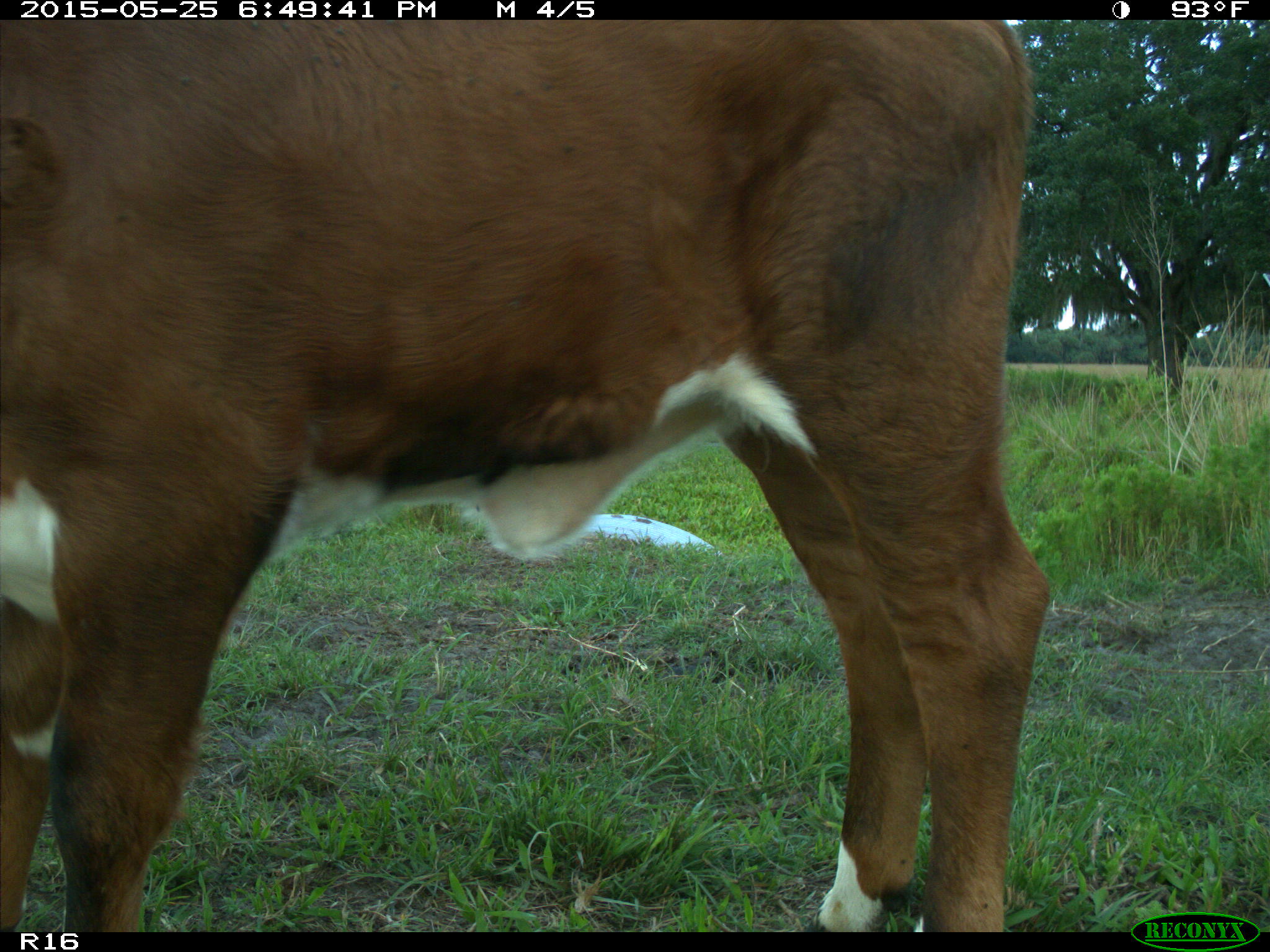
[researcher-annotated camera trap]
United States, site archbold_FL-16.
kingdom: Animalia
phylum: Chordata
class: Mammalia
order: Artiodactyla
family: Bovidae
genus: Bos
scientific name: Bos taurus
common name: domestic cow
Bos taurus (domestic cow).